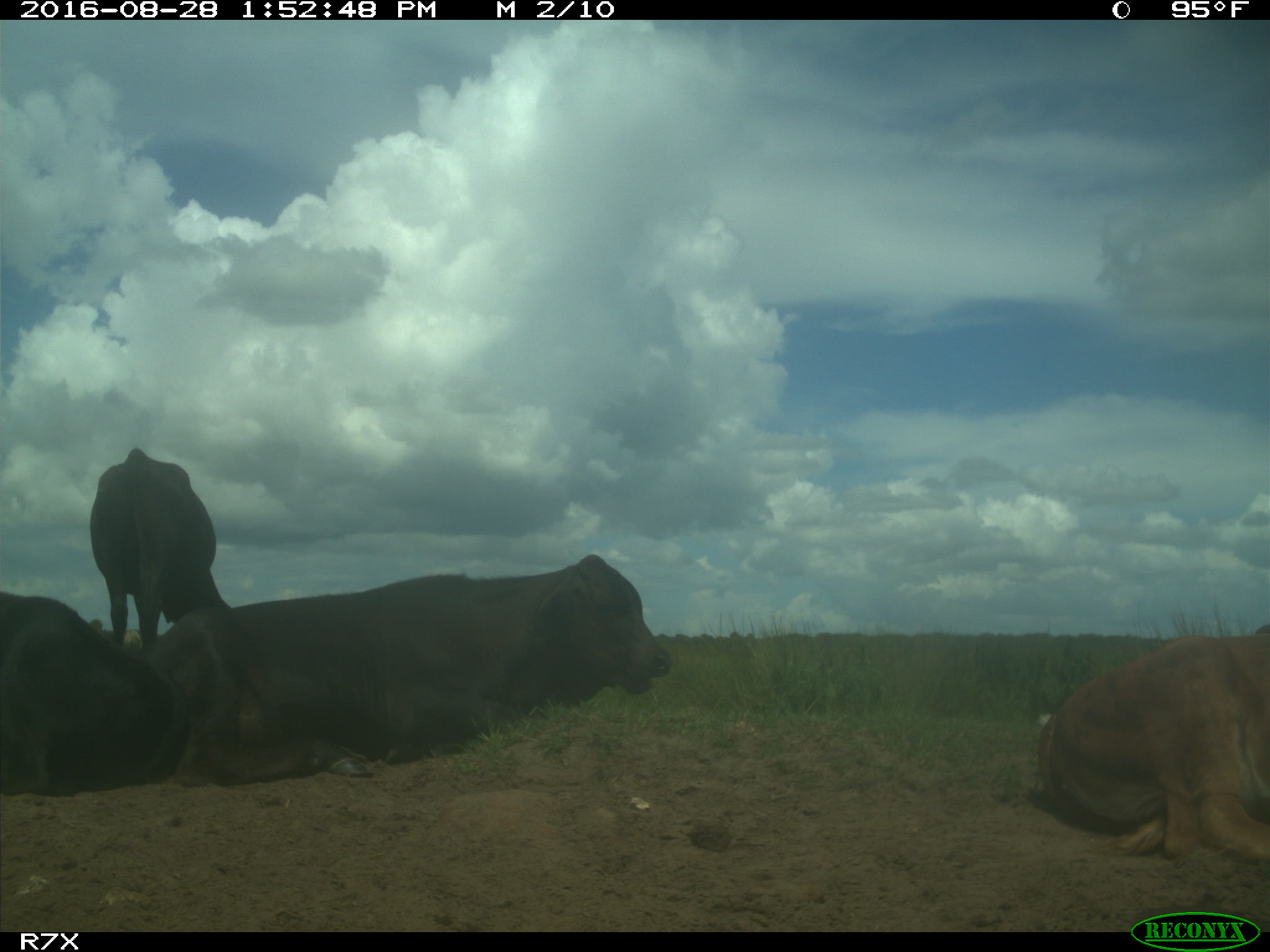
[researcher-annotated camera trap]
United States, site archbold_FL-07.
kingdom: Animalia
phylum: Chordata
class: Mammalia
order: Artiodactyla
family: Bovidae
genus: Bos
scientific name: Bos taurus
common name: domestic cow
Bos taurus (domestic cow).